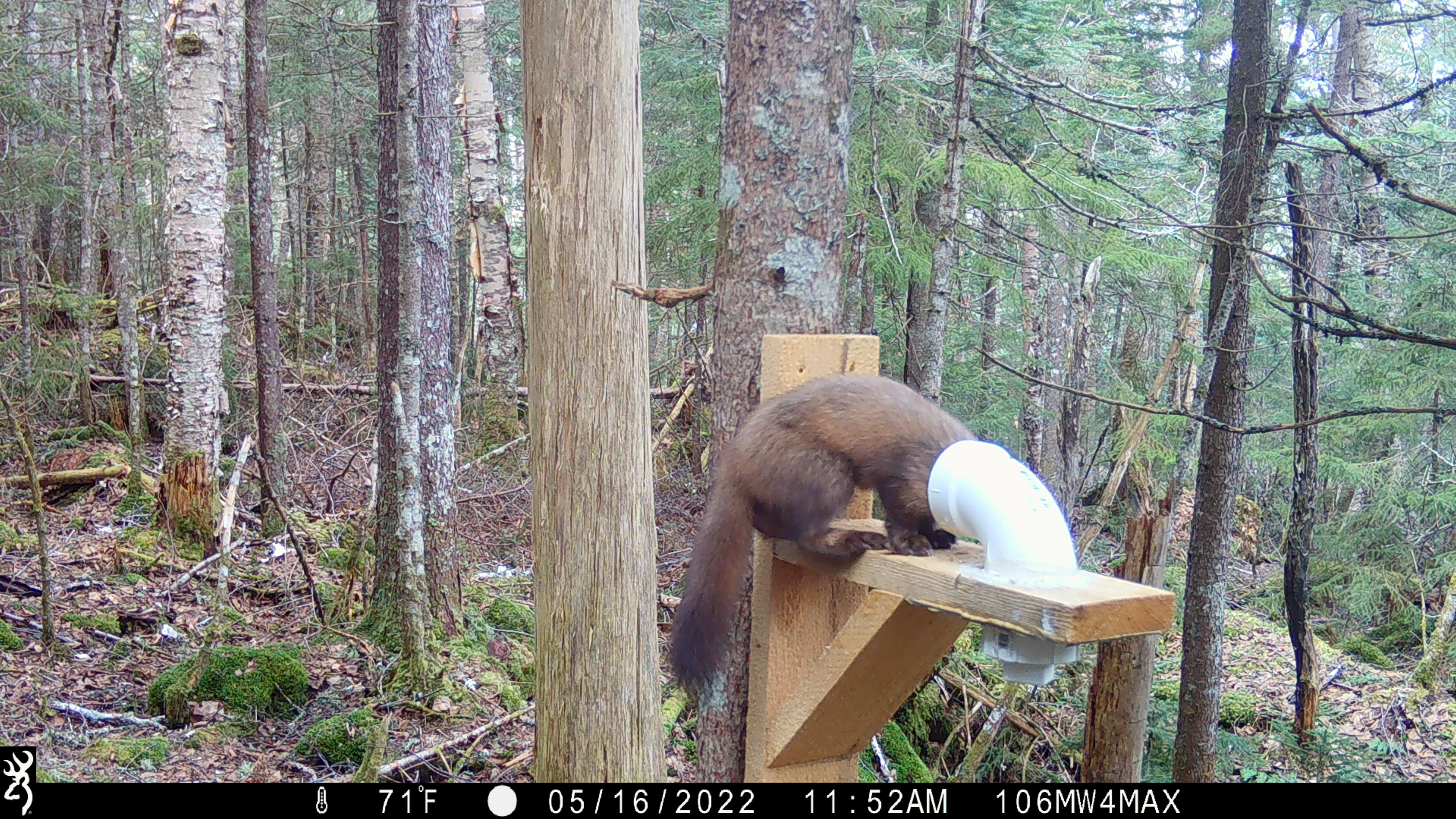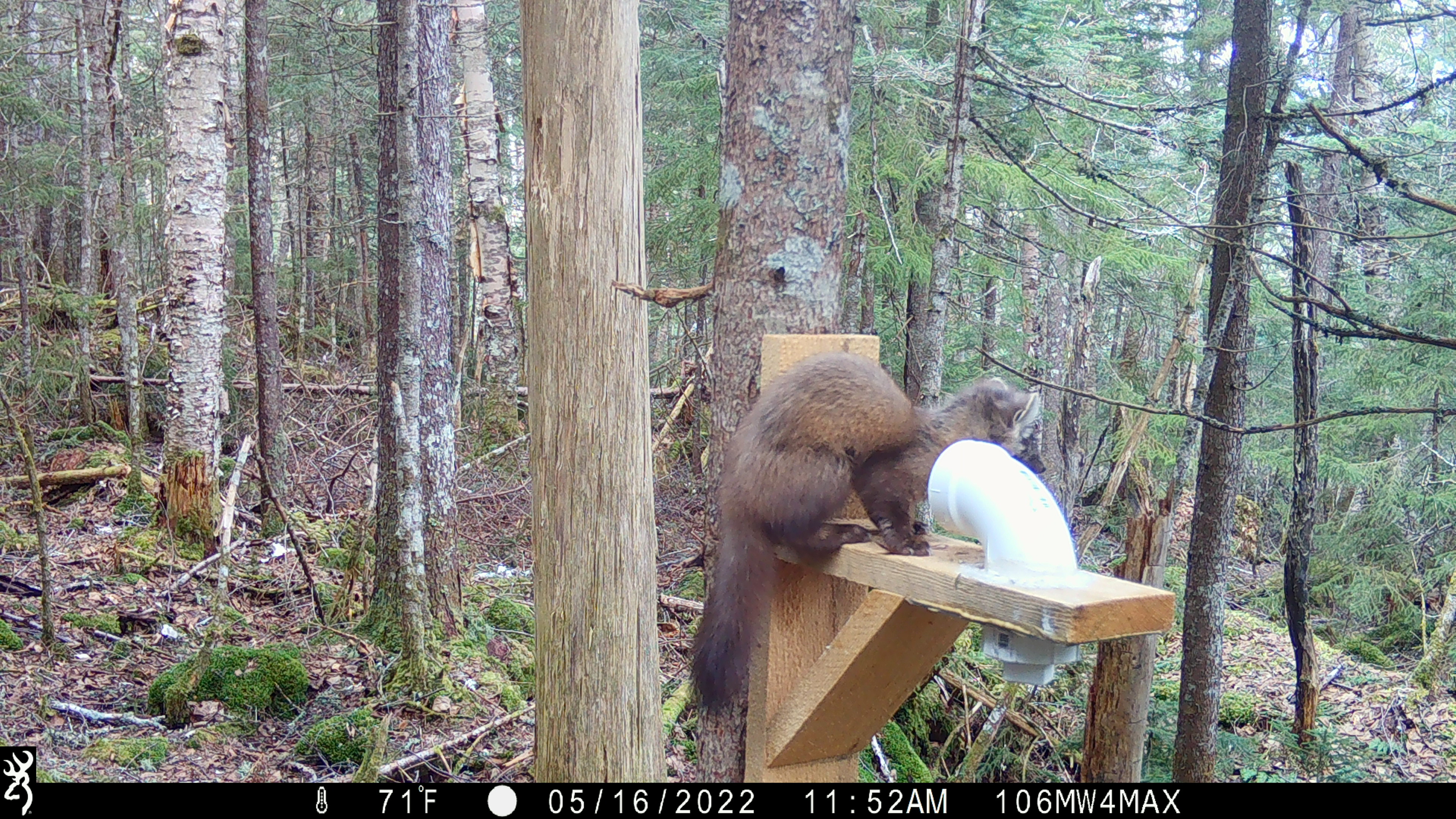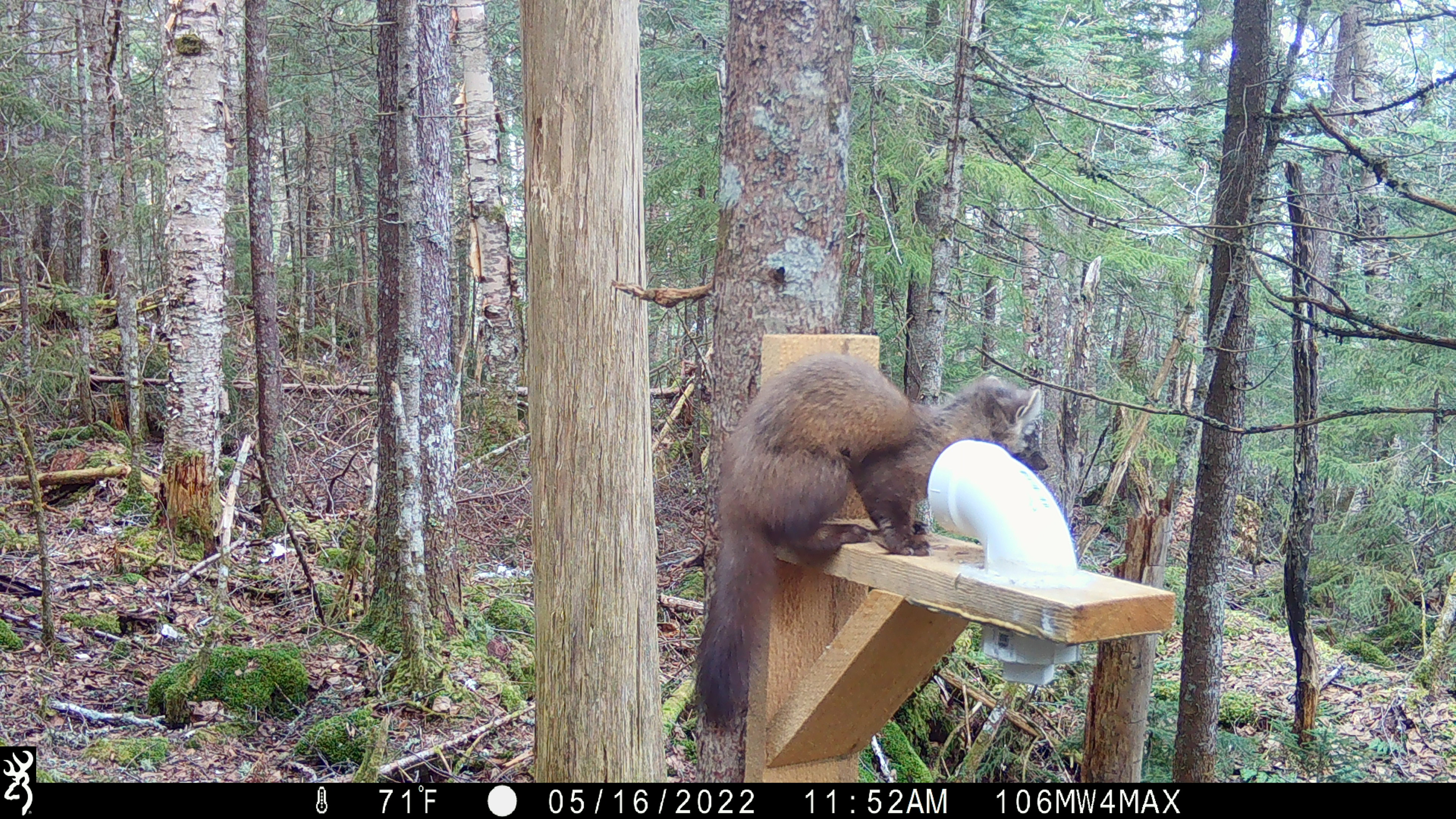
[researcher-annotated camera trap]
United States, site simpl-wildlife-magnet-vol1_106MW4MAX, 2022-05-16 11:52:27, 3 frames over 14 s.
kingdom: Animalia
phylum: Chordata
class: Mammalia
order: Carnivora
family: Mustelidae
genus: Martes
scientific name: Martes americana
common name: american marten